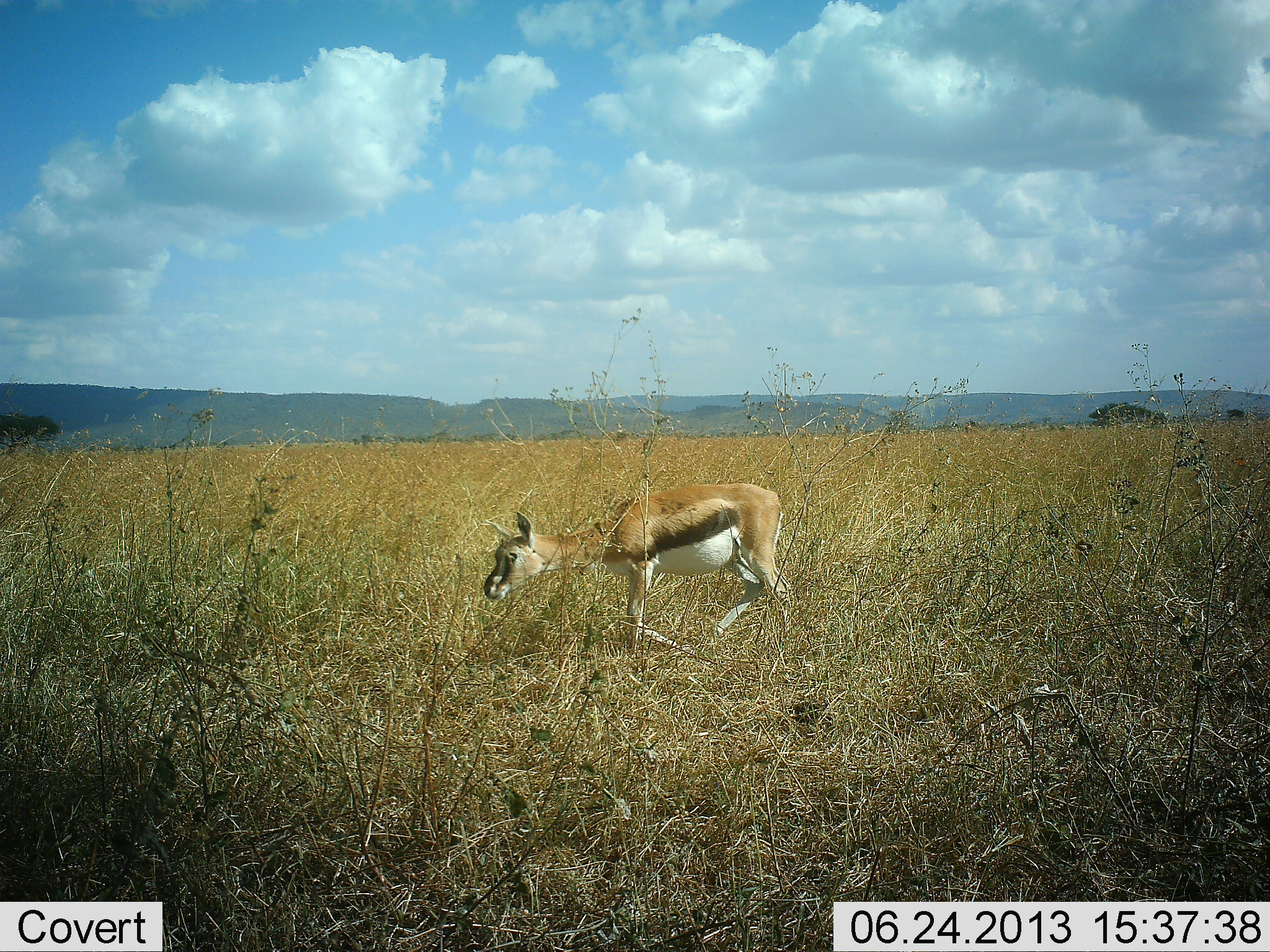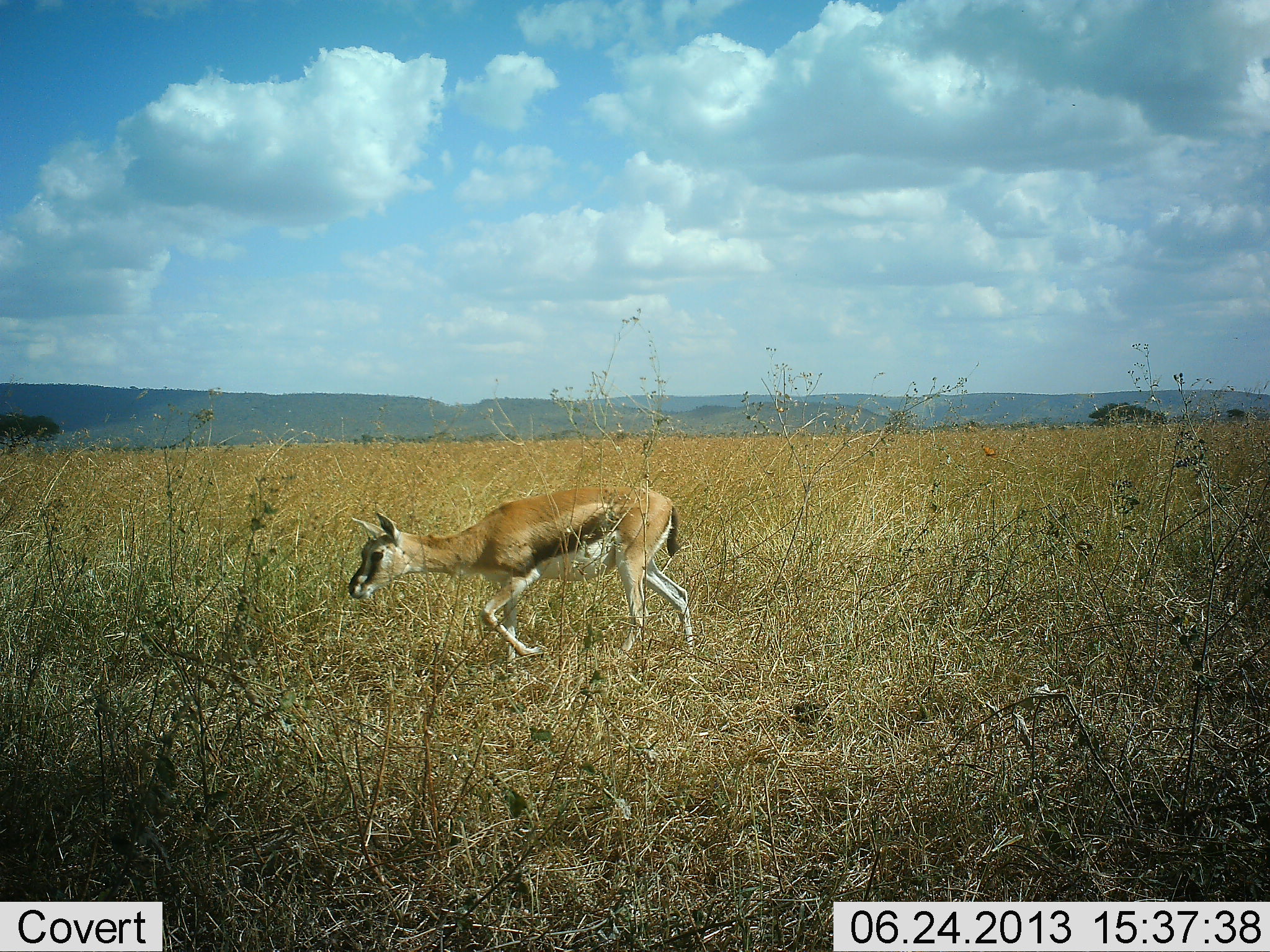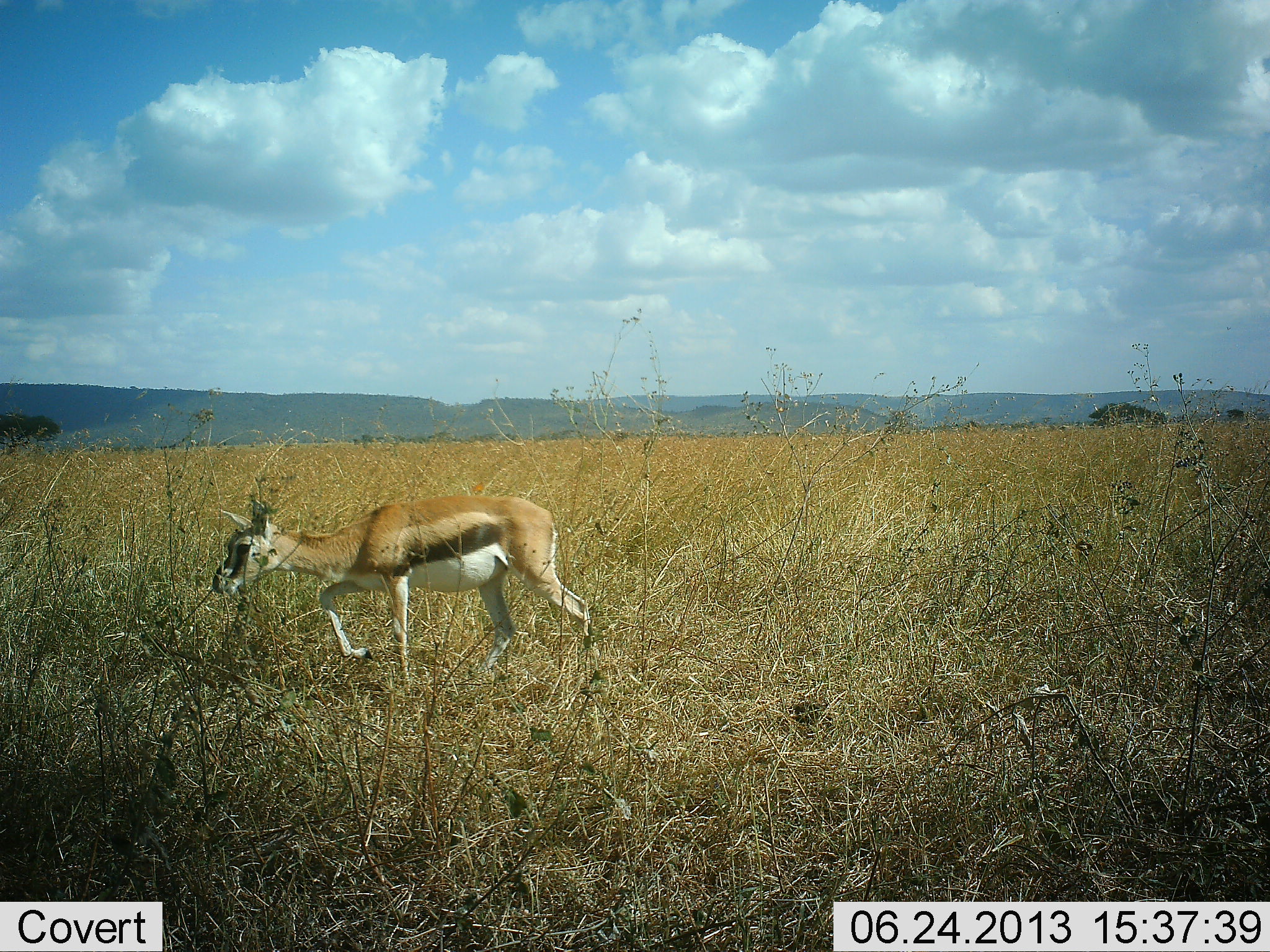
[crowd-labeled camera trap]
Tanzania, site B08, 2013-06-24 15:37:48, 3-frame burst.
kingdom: Animalia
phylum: Chordata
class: Mammalia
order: Artiodactyla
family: Bovidae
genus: Eudorcas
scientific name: Eudorcas thomsonii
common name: thomson's gazelle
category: gazellethomsons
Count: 1.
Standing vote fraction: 0%.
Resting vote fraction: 0%.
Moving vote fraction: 100%.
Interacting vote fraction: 0%.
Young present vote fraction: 18%.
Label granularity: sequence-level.